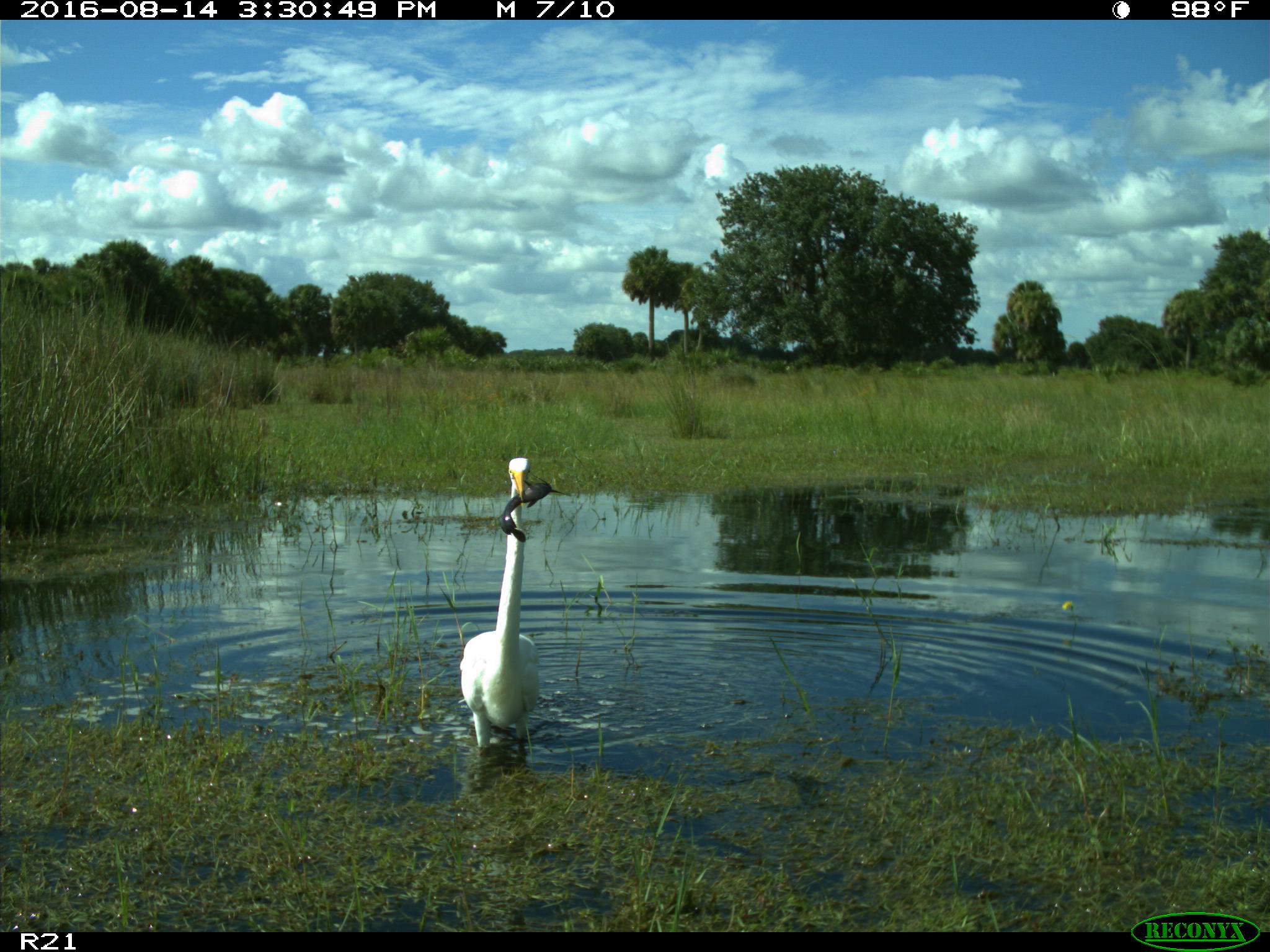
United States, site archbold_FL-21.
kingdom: Animalia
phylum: Chordata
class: Aves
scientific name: Aves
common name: birds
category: unidentified bird